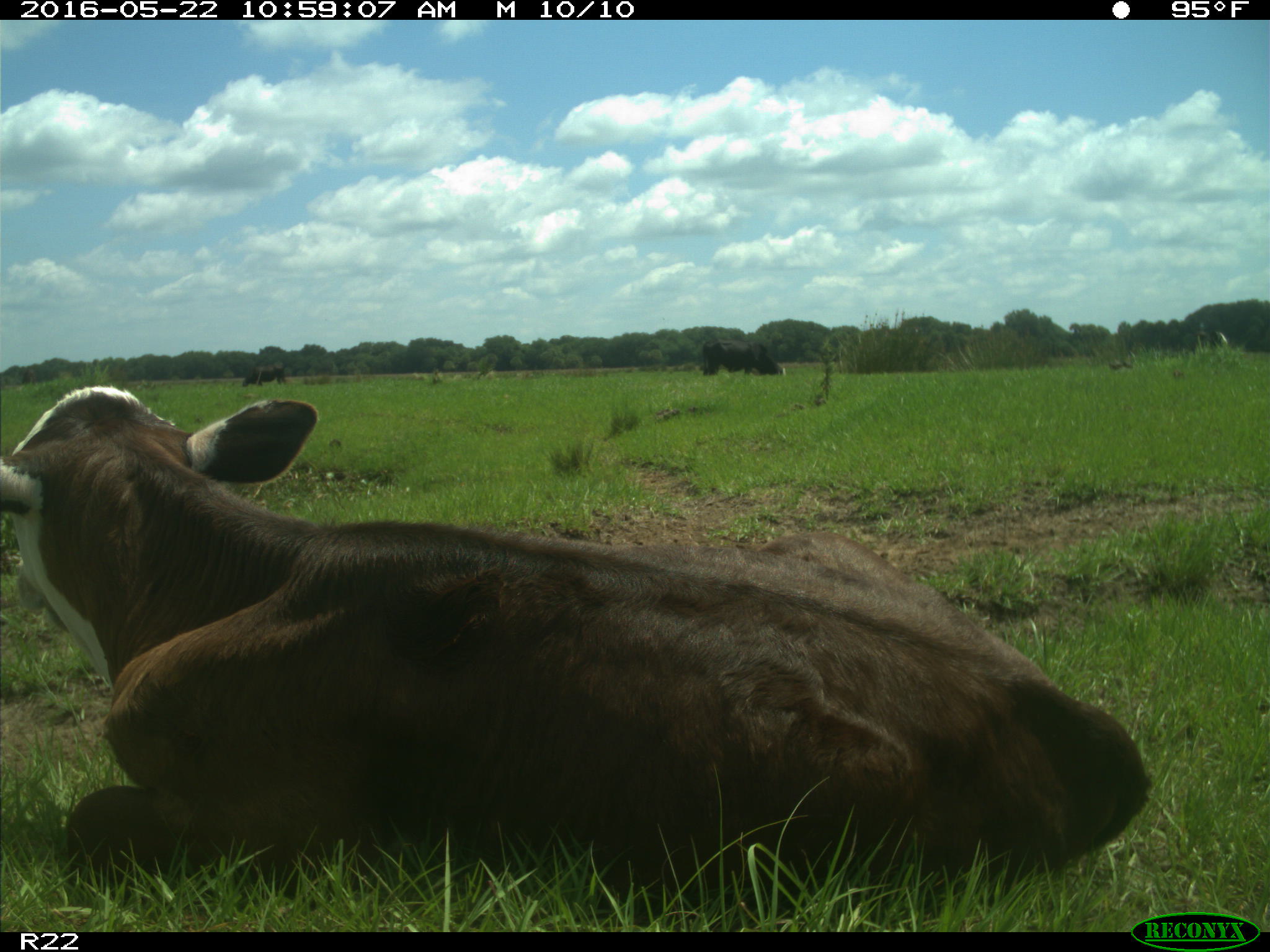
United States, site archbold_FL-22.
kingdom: Animalia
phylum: Chordata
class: Mammalia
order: Artiodactyla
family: Bovidae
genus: Bos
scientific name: Bos taurus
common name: domestic cow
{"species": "Bos taurus (domestic cow)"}